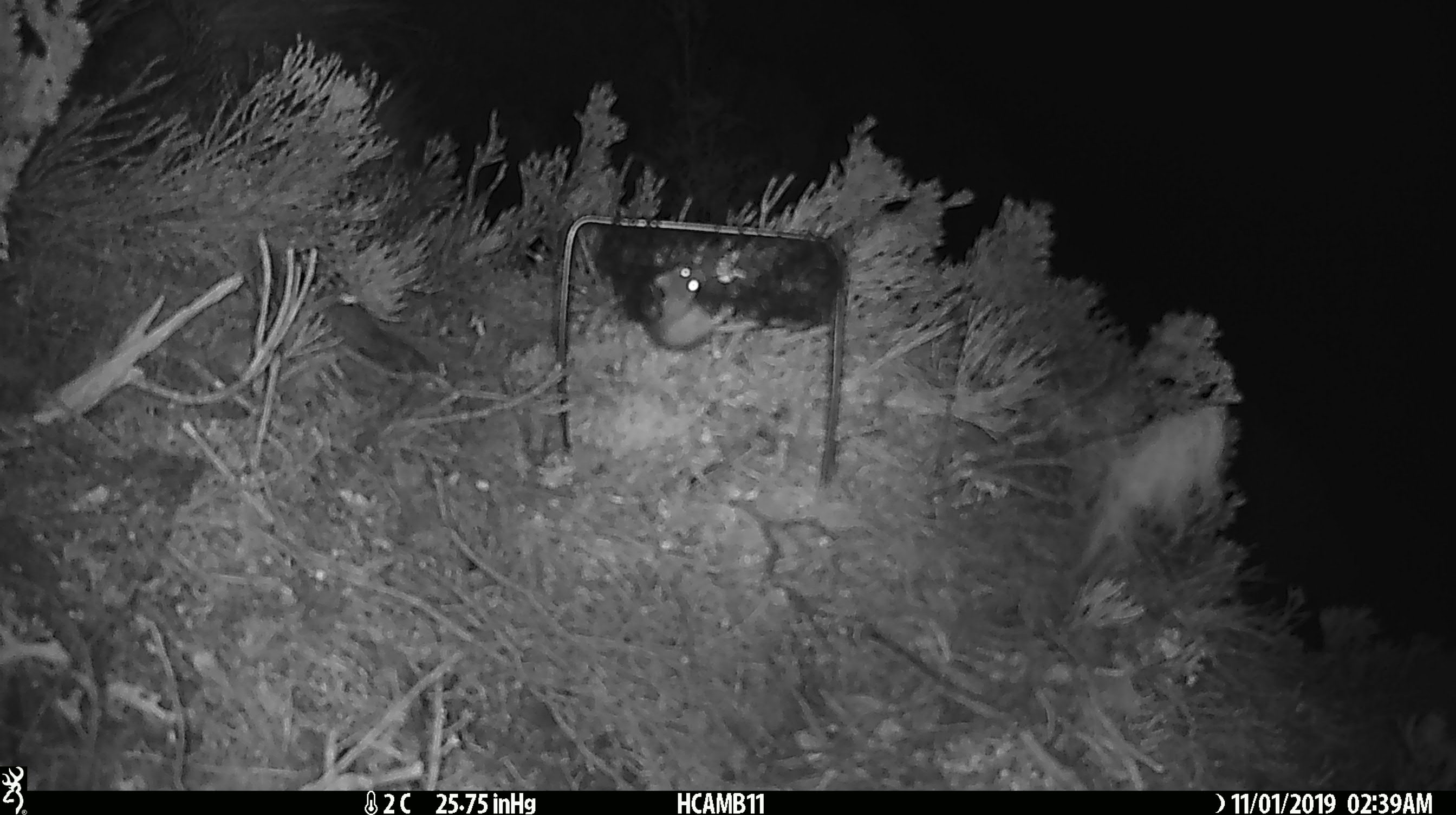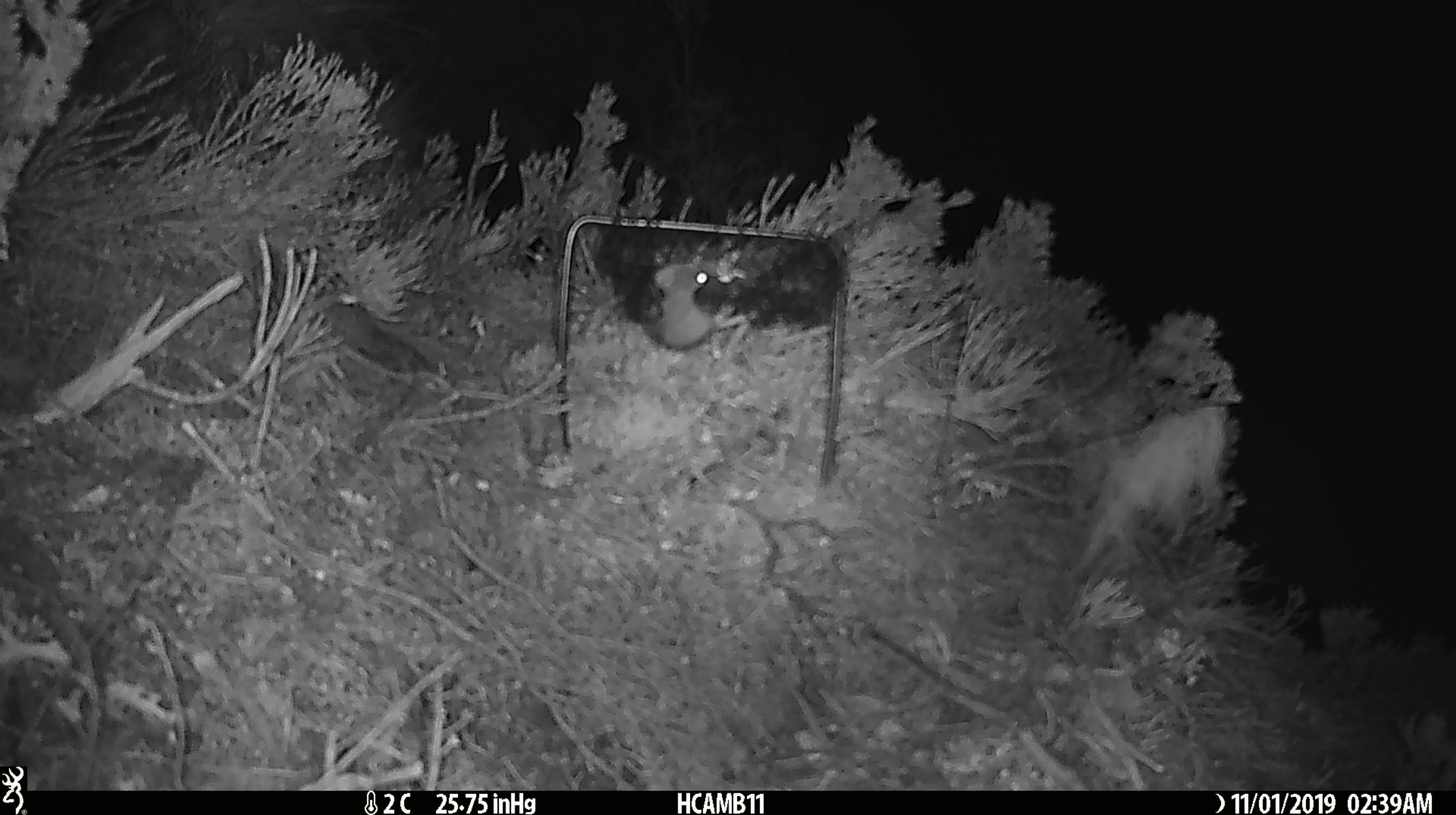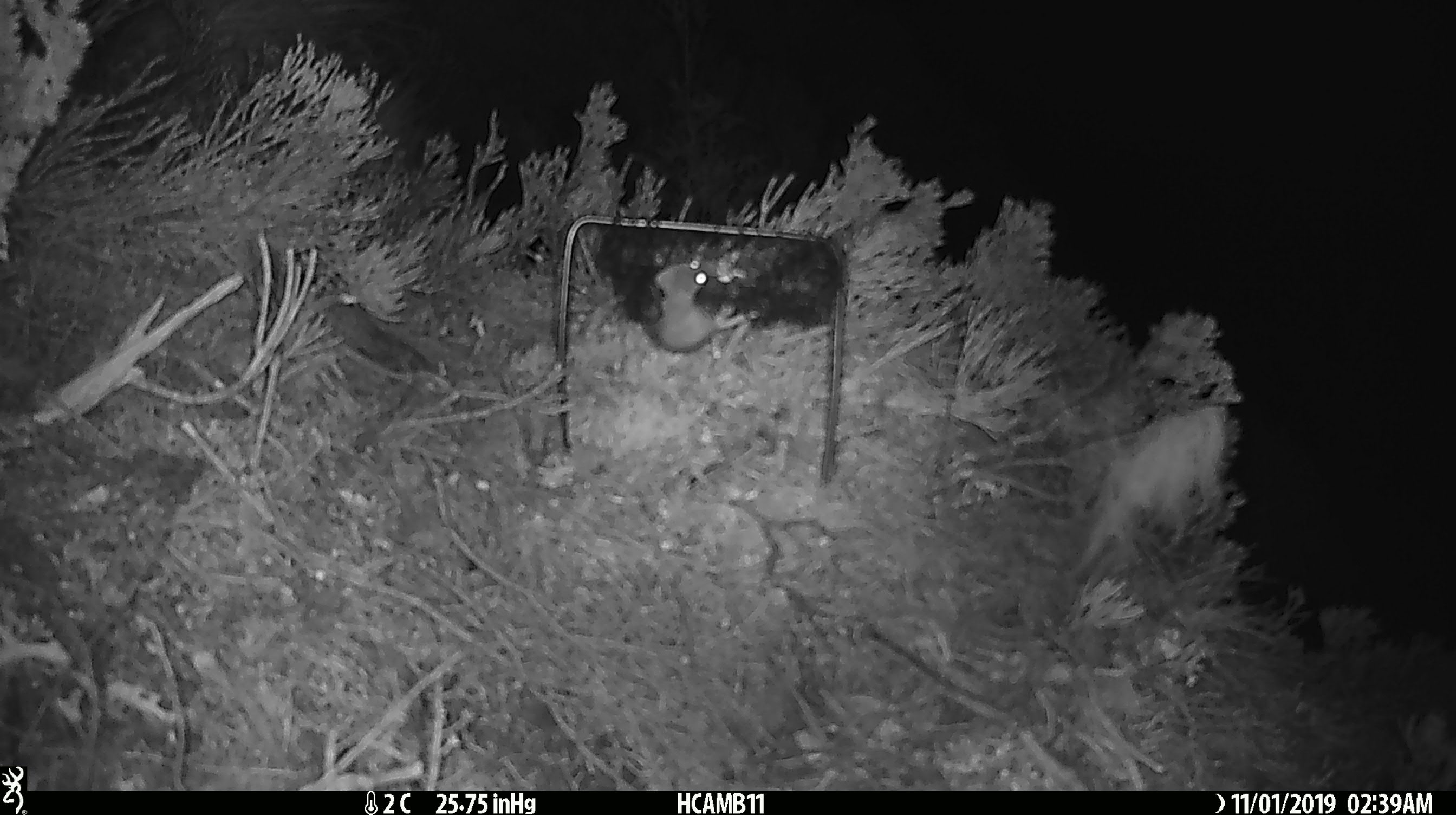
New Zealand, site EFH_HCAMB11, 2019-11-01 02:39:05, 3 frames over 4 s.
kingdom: Animalia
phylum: Chordata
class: Mammalia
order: Rodentia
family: Muridae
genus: Mus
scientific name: Mus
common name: mouse